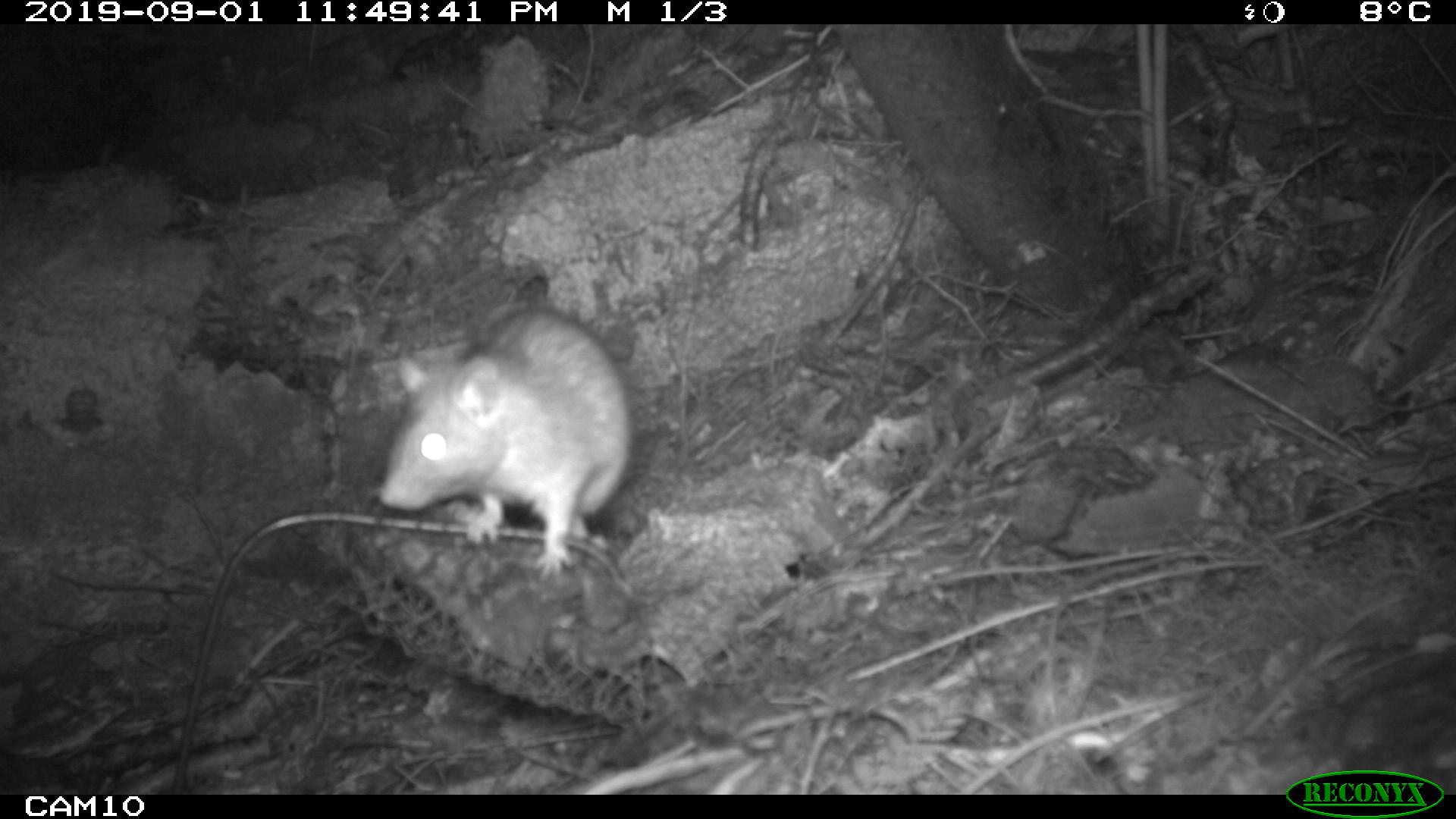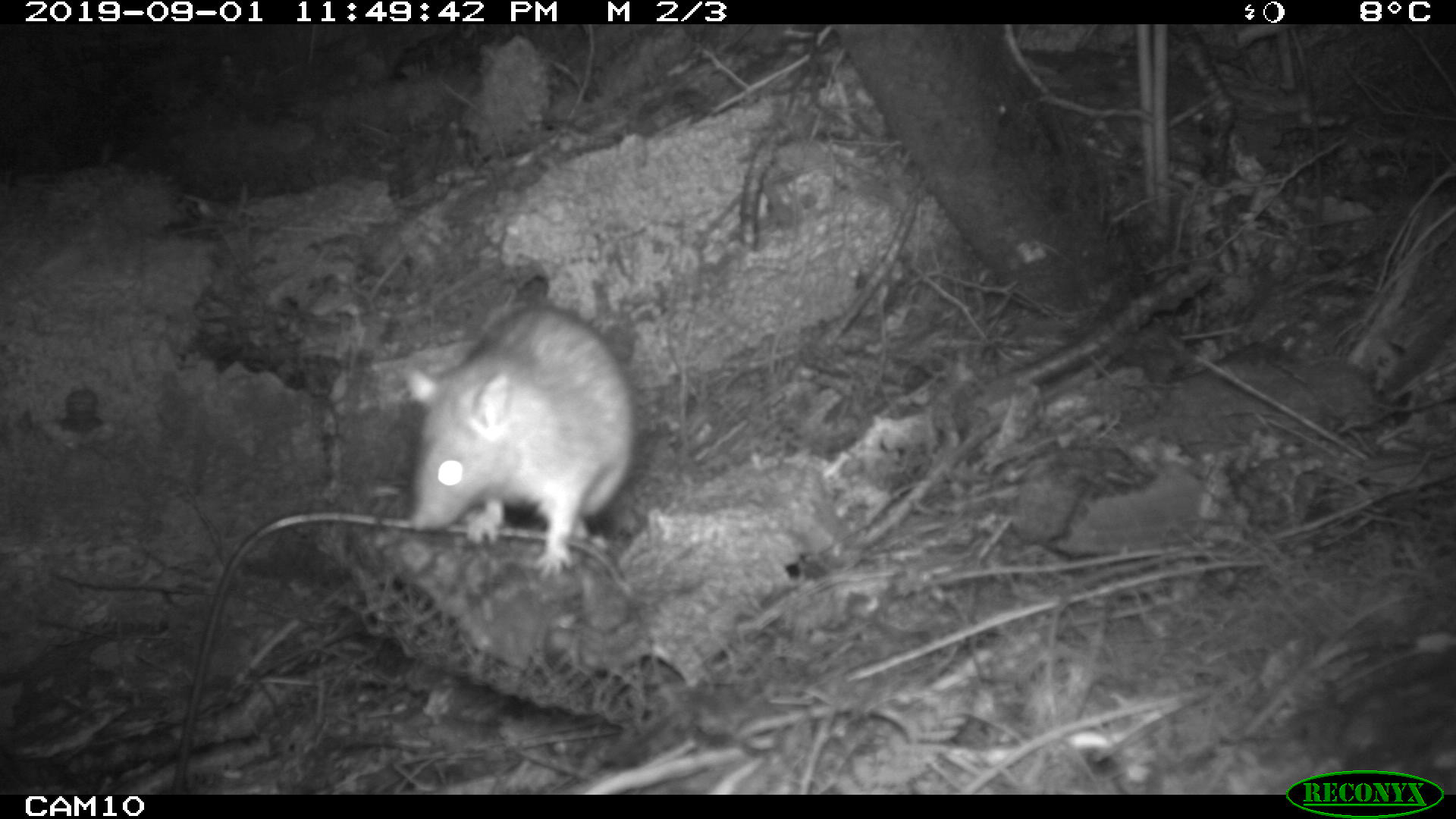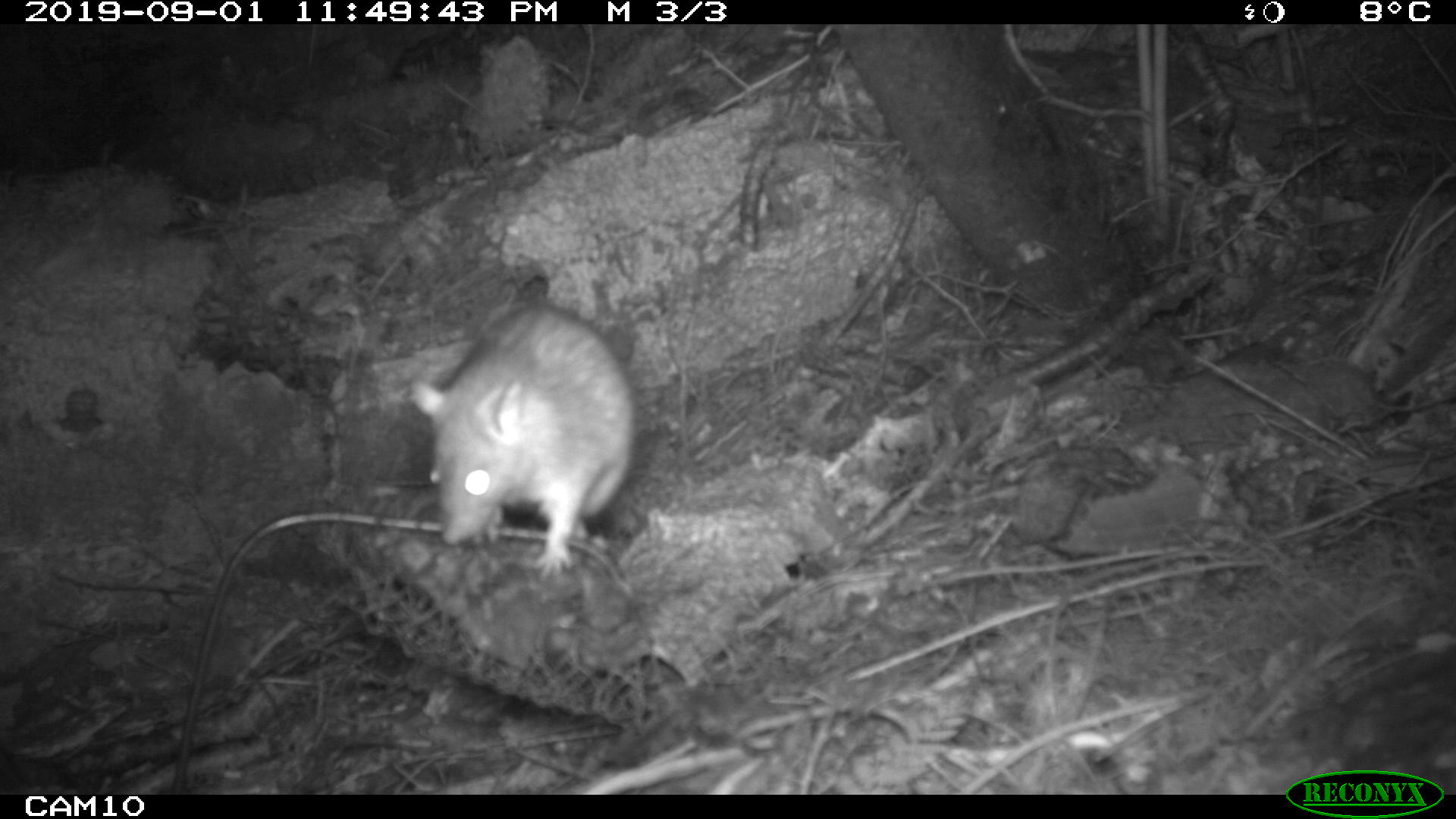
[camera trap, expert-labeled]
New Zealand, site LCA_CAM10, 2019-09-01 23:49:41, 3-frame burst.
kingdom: Animalia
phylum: Chordata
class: Mammalia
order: Rodentia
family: Muridae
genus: Rattus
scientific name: Rattus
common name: rat